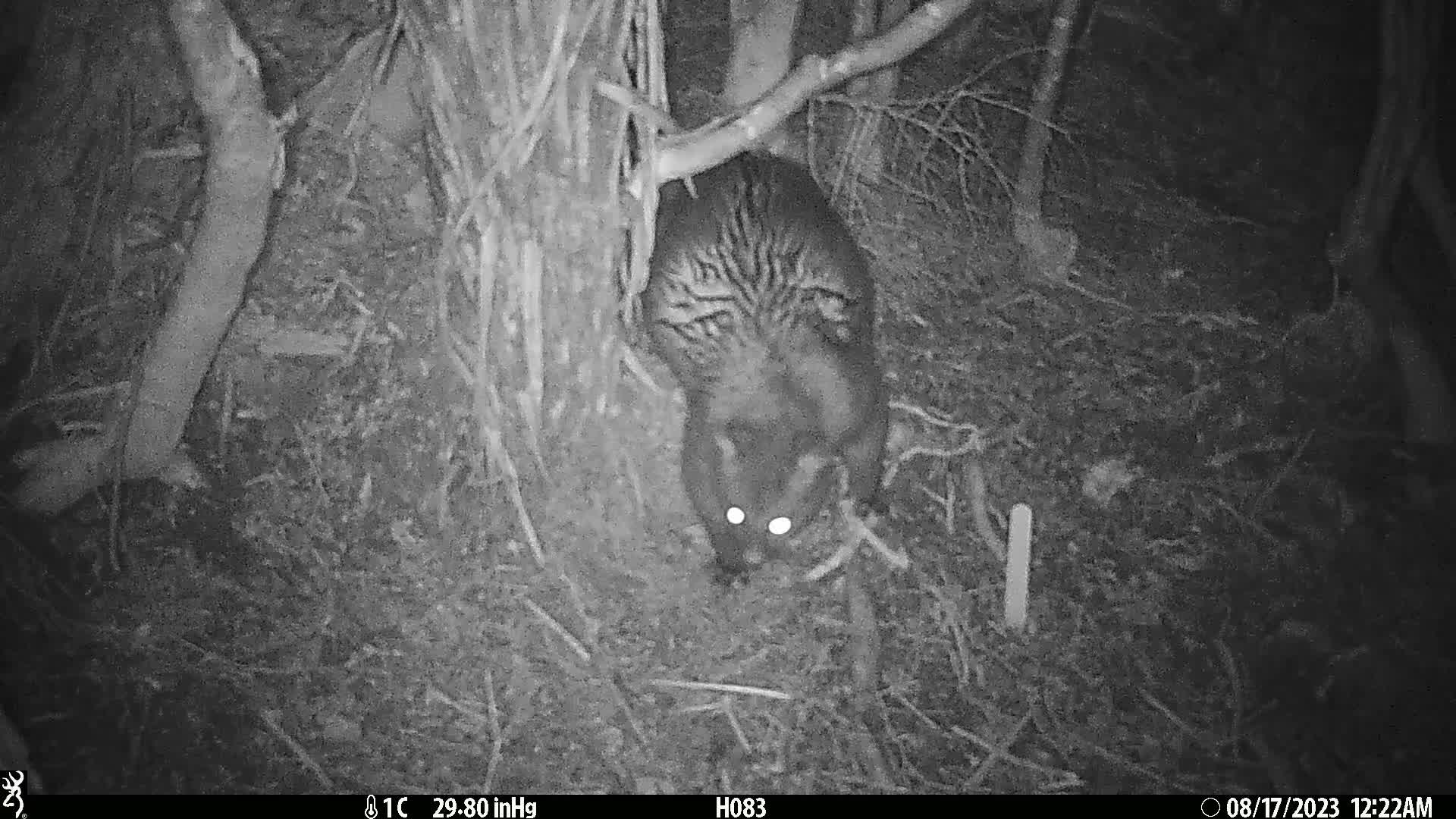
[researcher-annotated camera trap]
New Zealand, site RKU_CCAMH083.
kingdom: Animalia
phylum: Chordata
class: Mammalia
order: Diprotodontia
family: Phalangeridae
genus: Trichosurus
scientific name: Trichosurus vulpecula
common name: common brushtail possum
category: possum